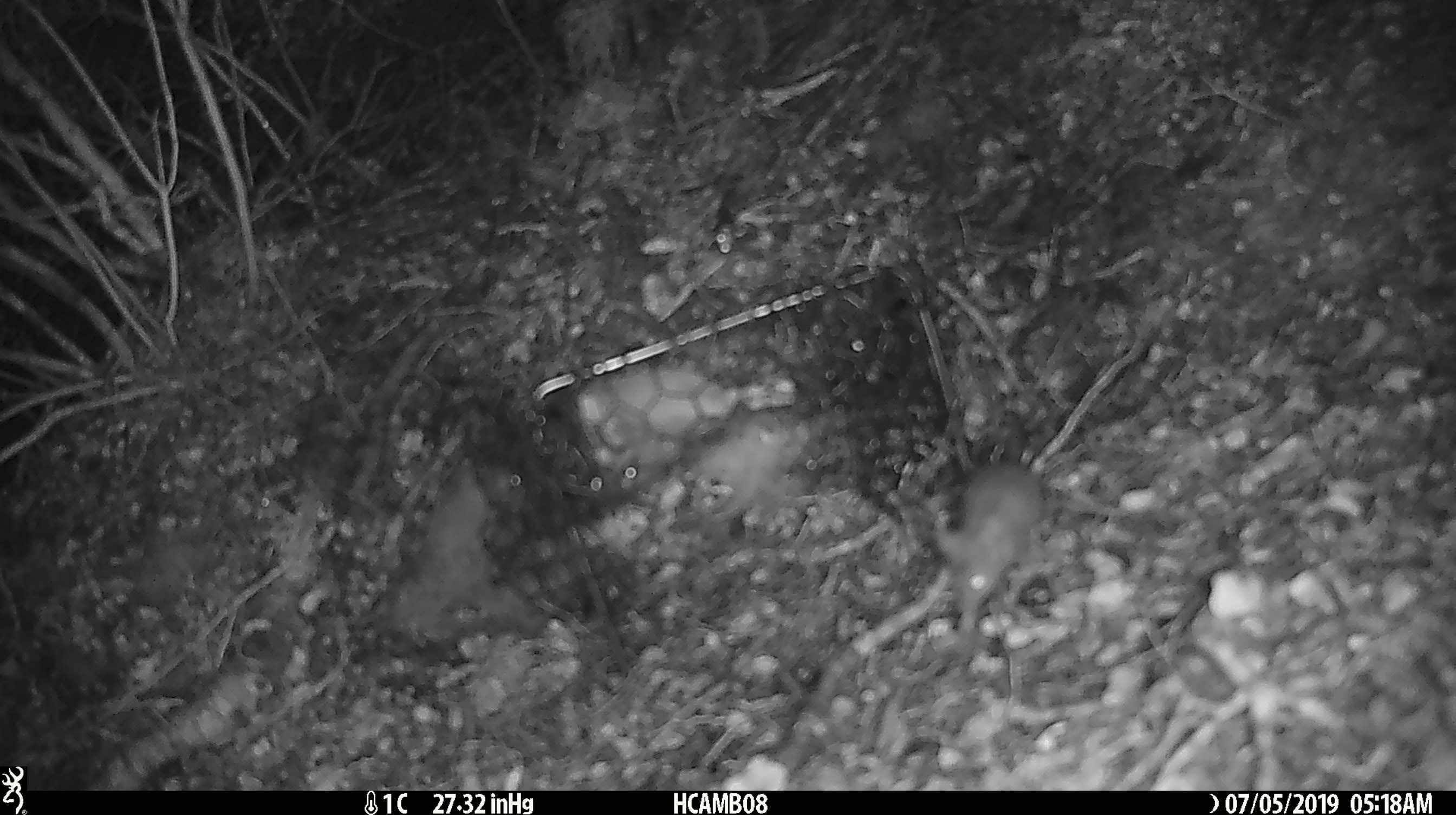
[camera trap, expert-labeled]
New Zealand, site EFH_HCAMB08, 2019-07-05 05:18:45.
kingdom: Animalia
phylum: Chordata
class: Mammalia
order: Rodentia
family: Muridae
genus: Mus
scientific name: Mus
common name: mouse